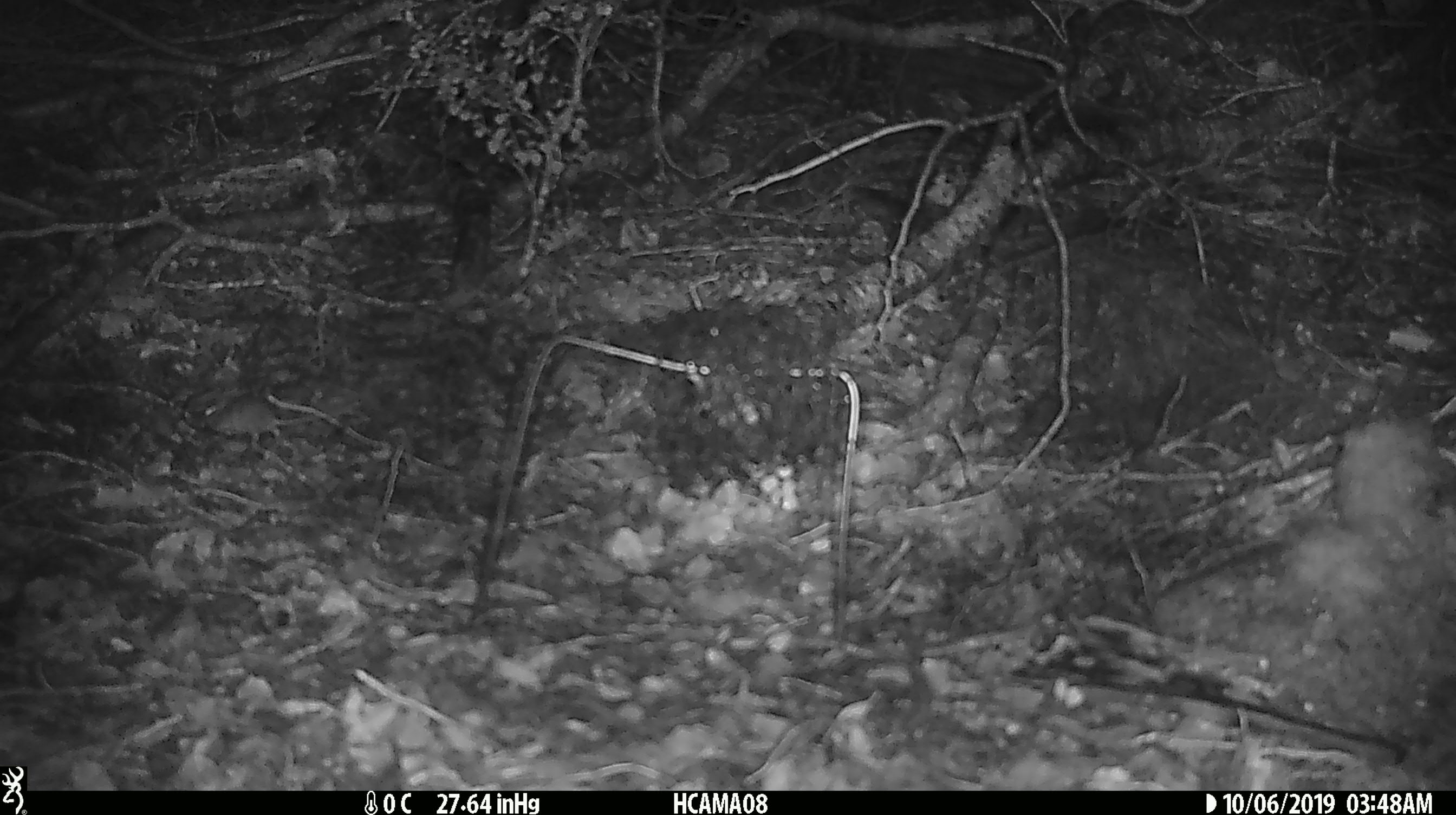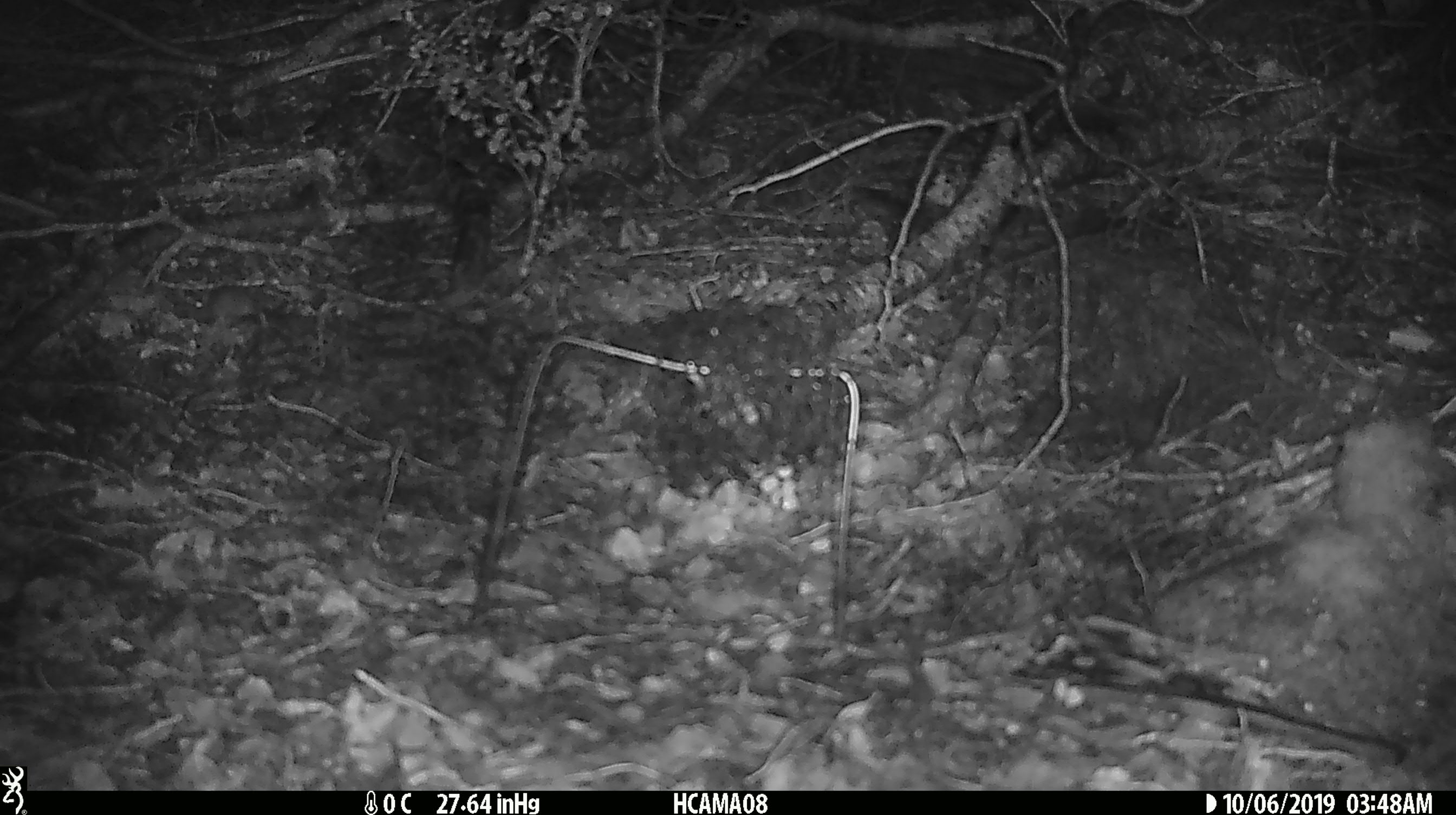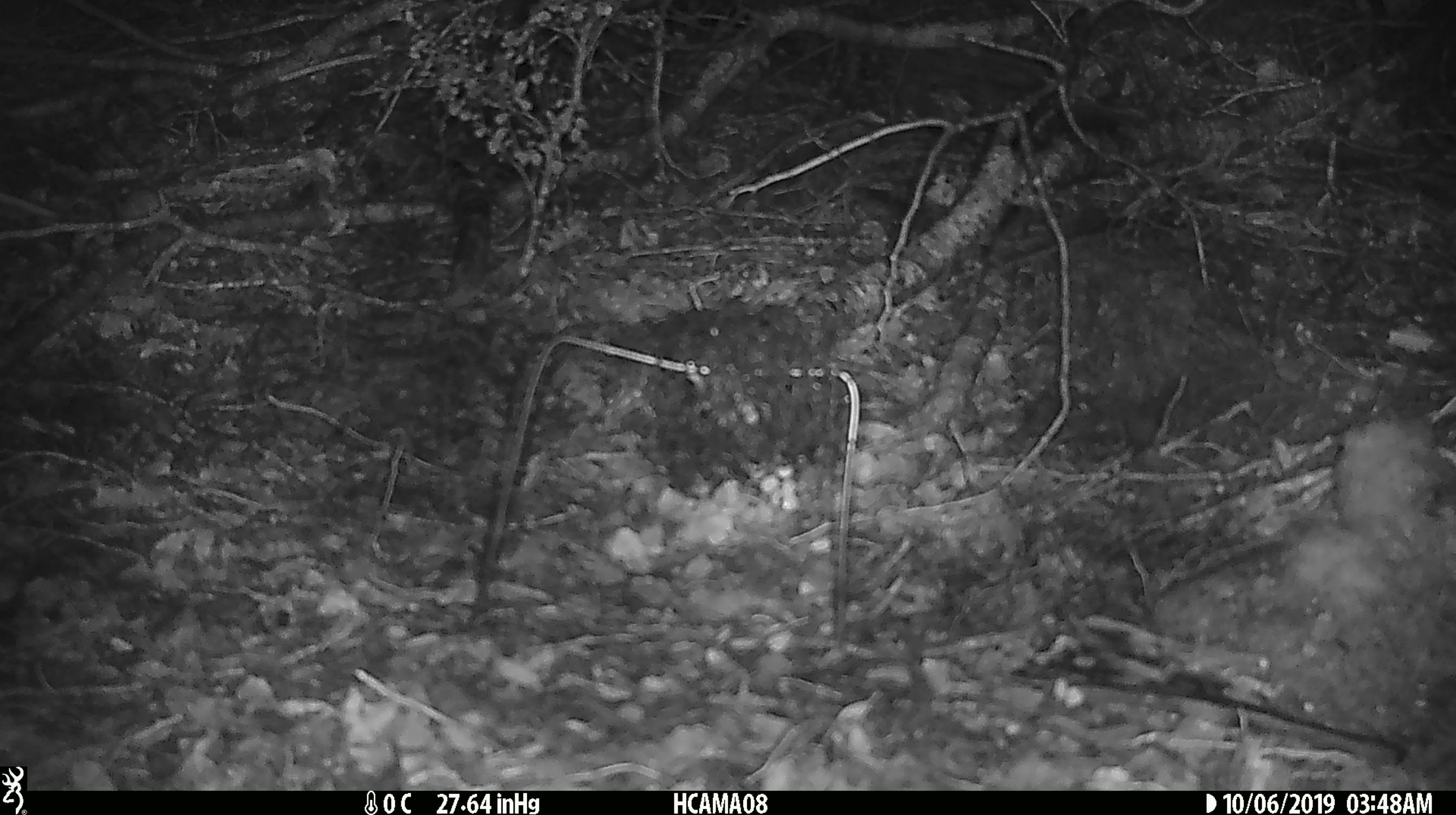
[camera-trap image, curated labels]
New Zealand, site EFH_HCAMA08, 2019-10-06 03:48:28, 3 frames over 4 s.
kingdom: Animalia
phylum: Chordata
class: Mammalia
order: Rodentia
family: Muridae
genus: Mus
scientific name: Mus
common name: mouse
Mouse (Mus).